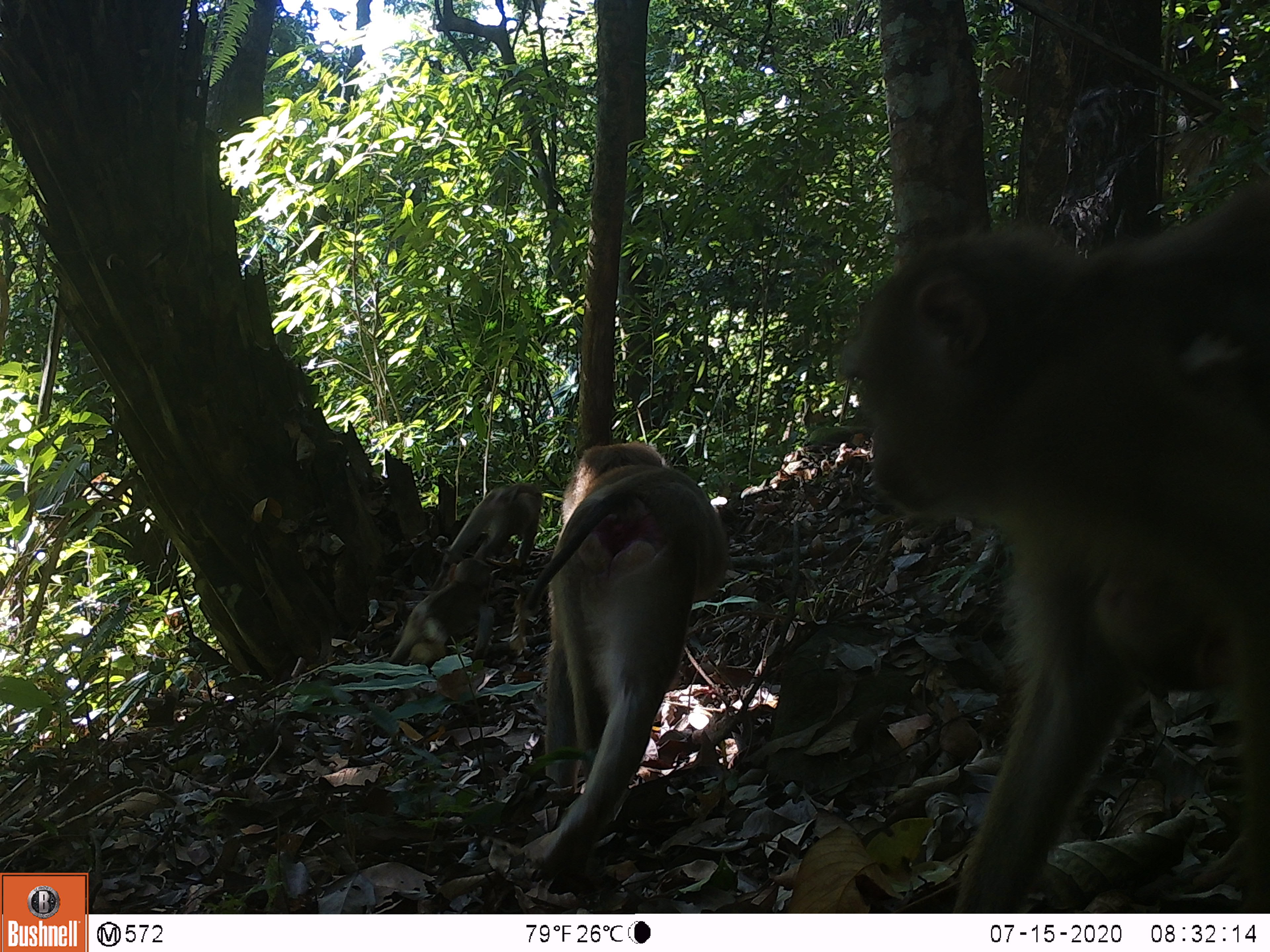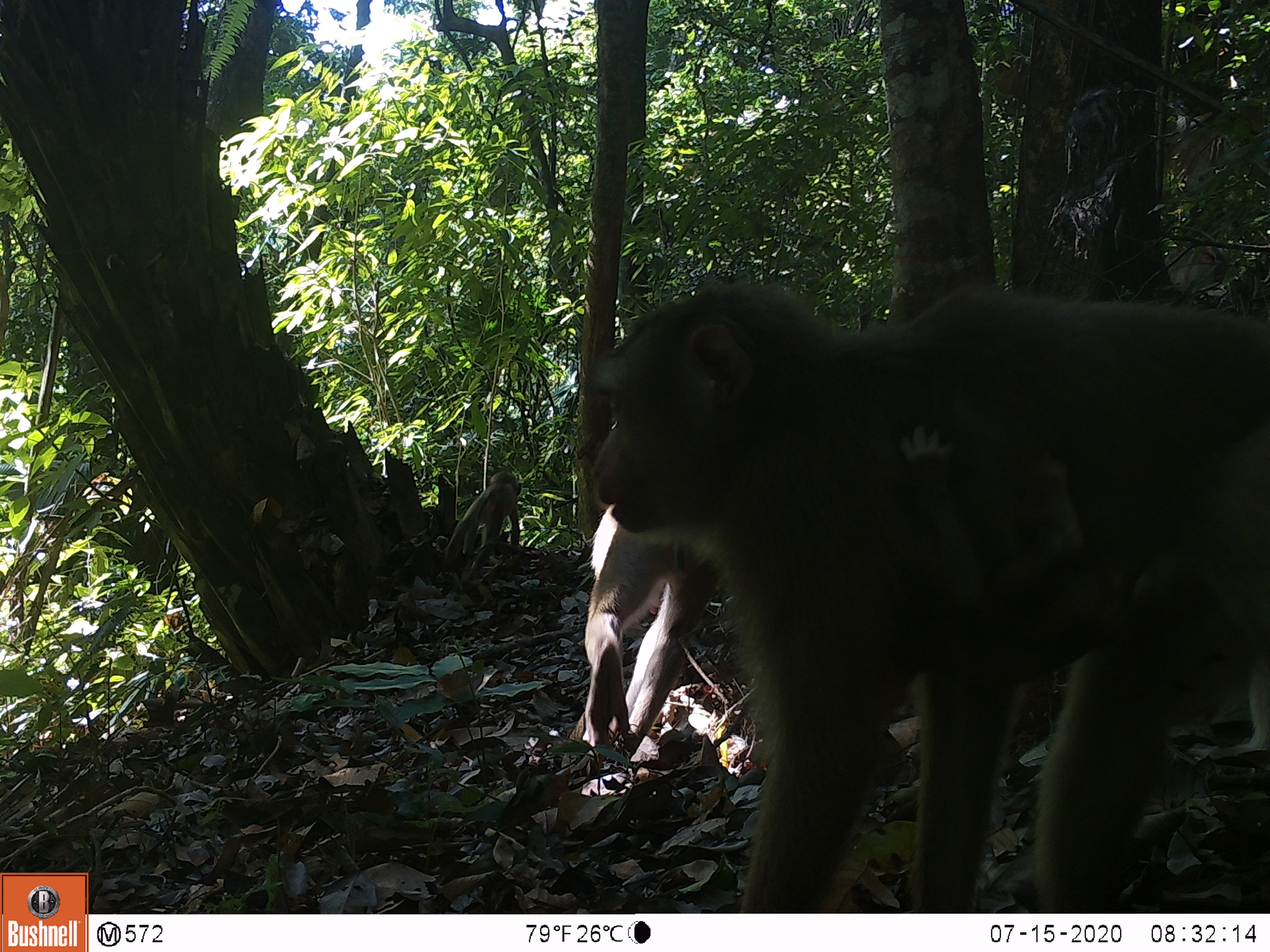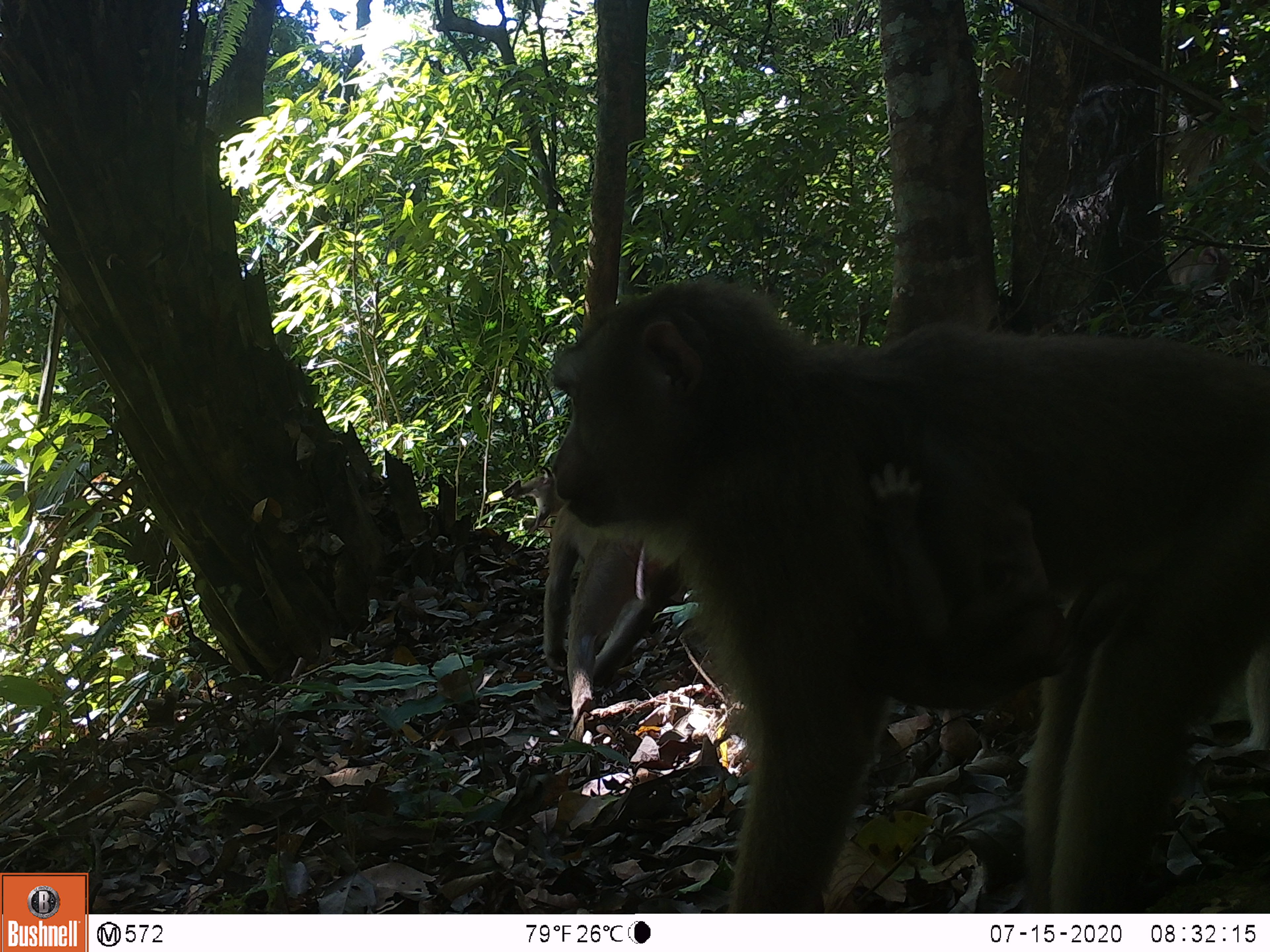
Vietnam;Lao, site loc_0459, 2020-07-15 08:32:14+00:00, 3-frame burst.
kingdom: Animalia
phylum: Chordata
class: Mammalia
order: Primates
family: Cercopithecidae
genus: Macaca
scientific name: Macaca nemestrina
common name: pig-tailed macaque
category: pig tailed macaque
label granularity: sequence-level